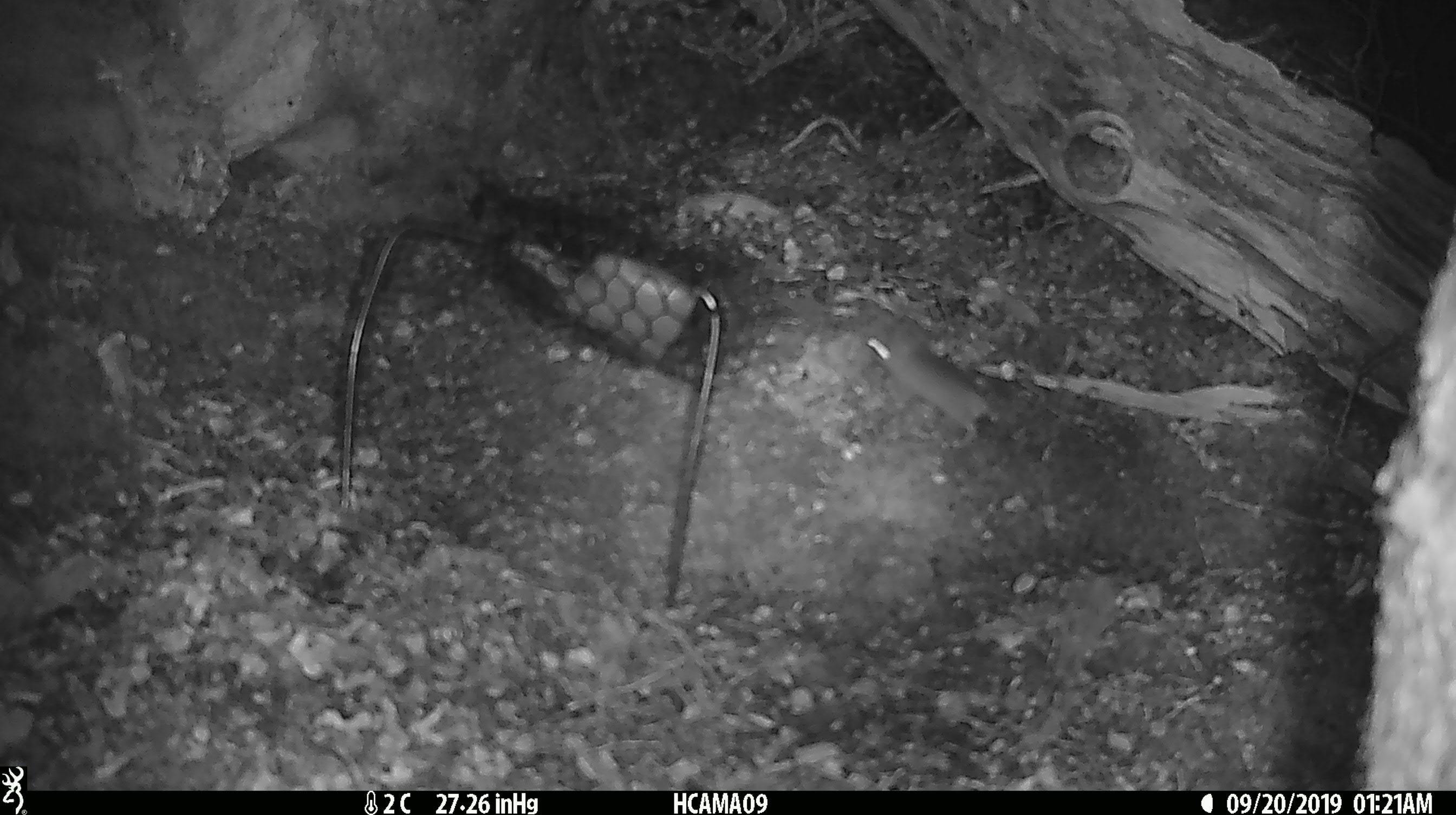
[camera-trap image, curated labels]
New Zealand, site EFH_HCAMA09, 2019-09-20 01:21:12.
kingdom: Animalia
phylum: Chordata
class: Mammalia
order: Rodentia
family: Muridae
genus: Mus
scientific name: Mus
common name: mouse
Mouse (Mus).